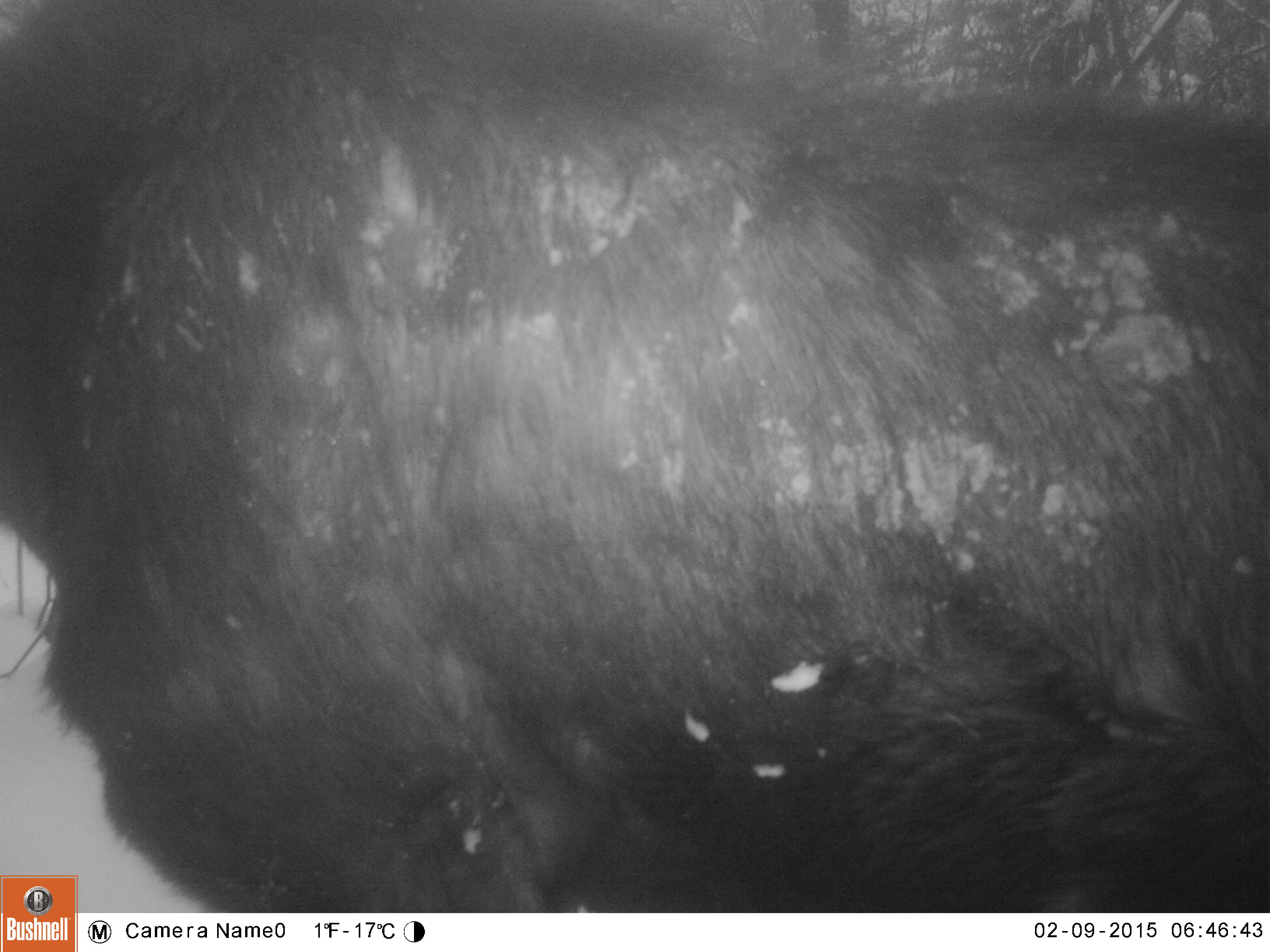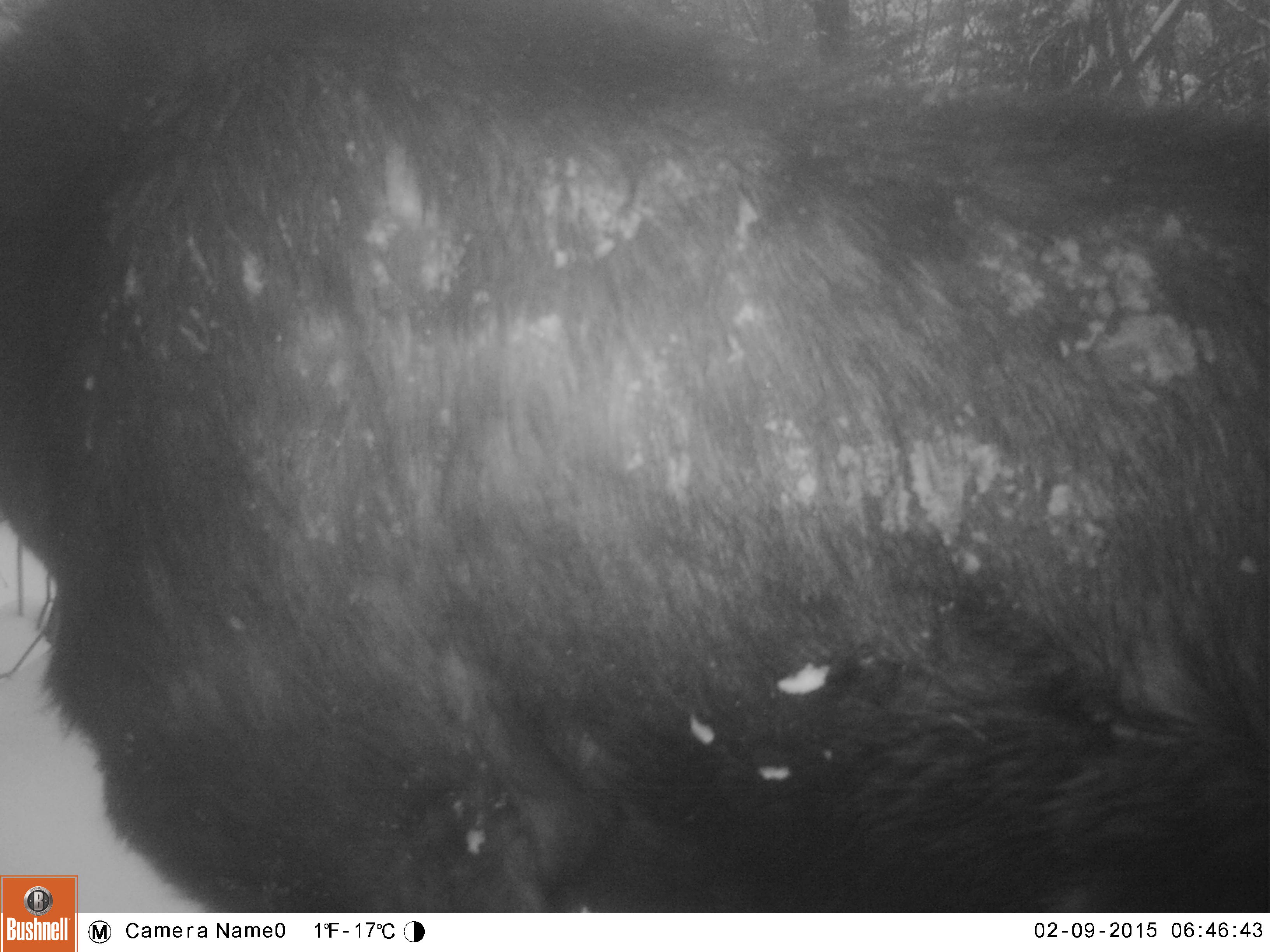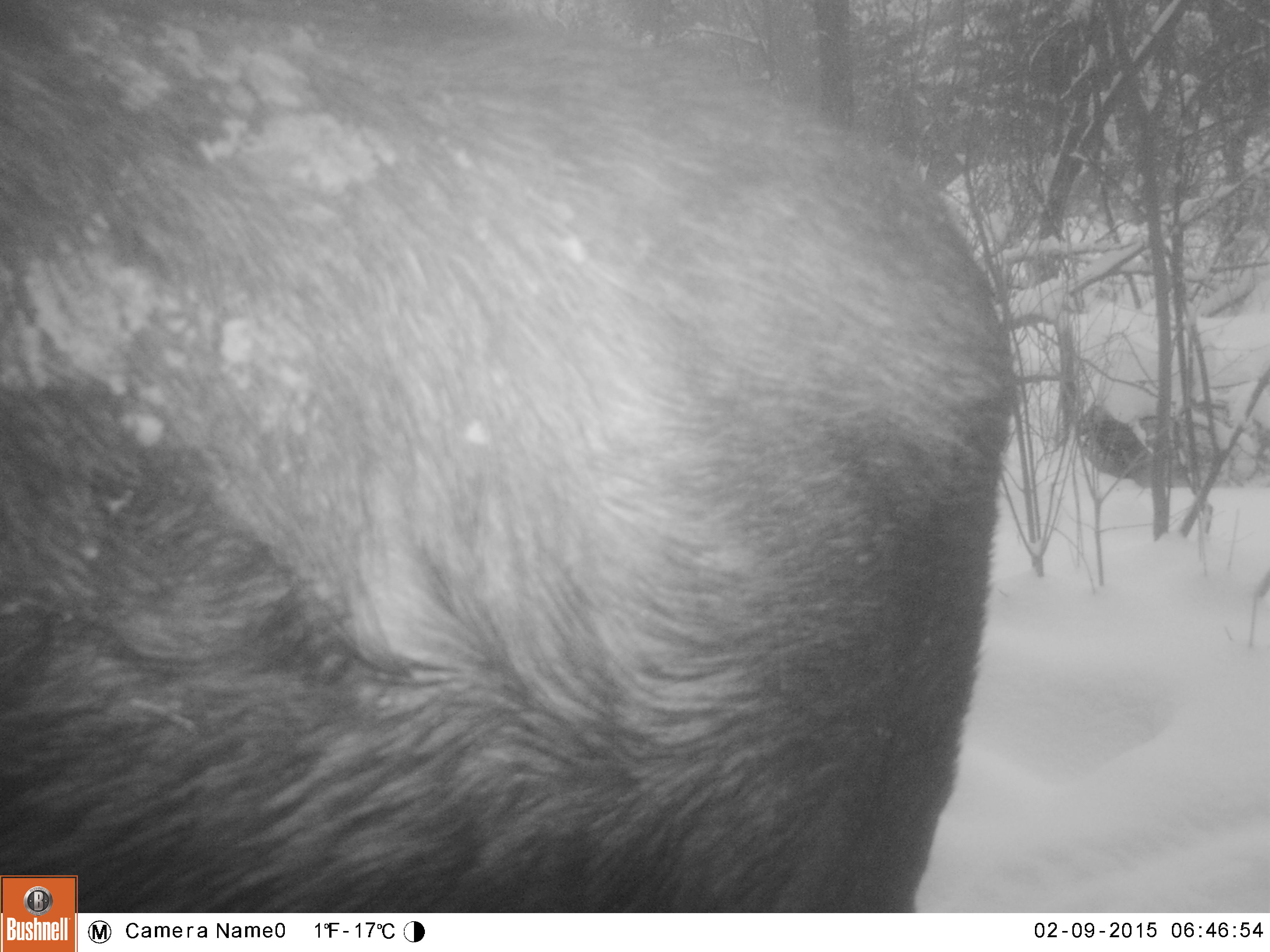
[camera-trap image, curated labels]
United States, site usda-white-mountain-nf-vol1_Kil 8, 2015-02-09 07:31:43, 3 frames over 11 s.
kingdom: Animalia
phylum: Chordata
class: Mammalia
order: Artiodactyla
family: Cervidae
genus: Alces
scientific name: Alces alces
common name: moose